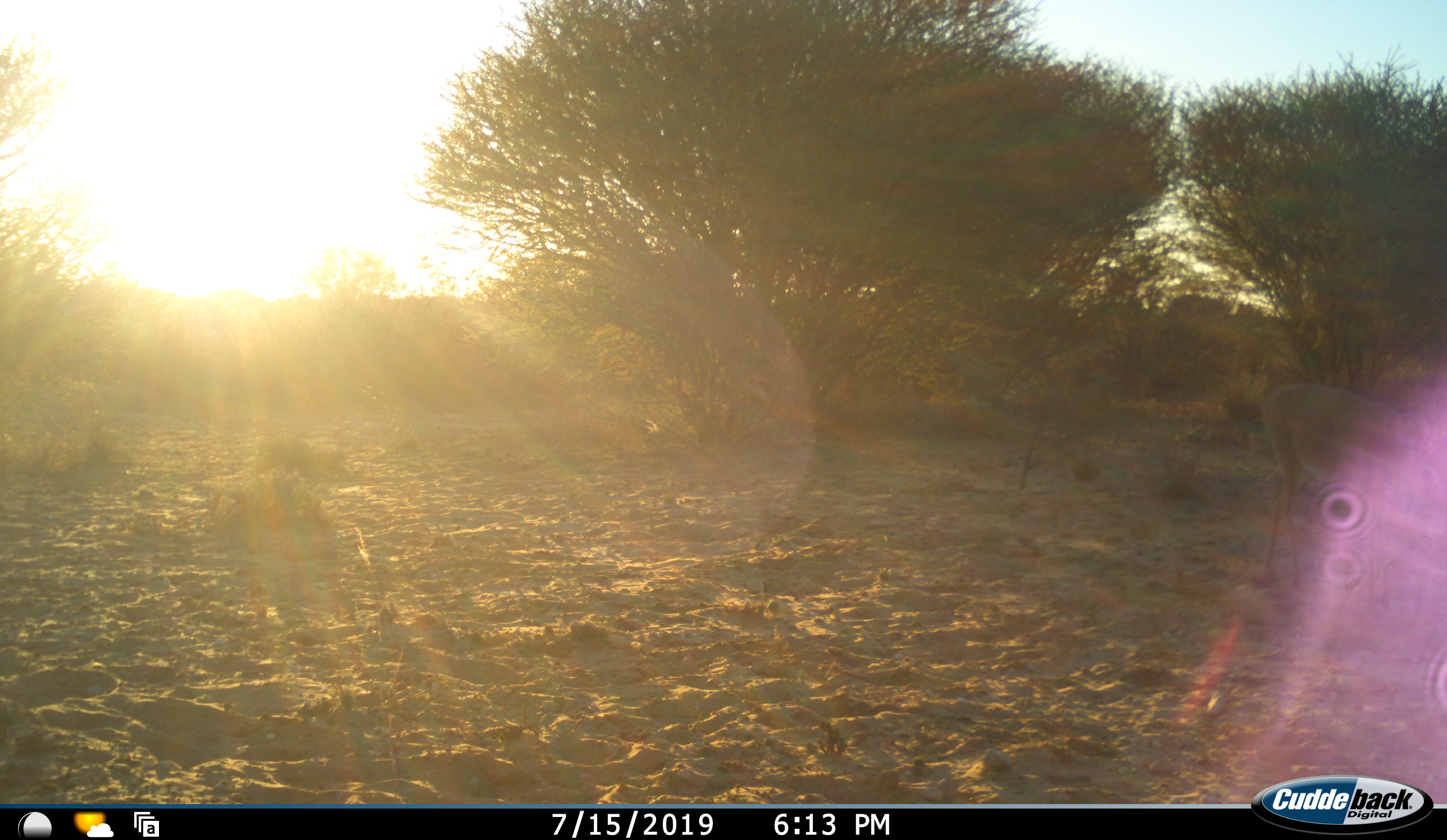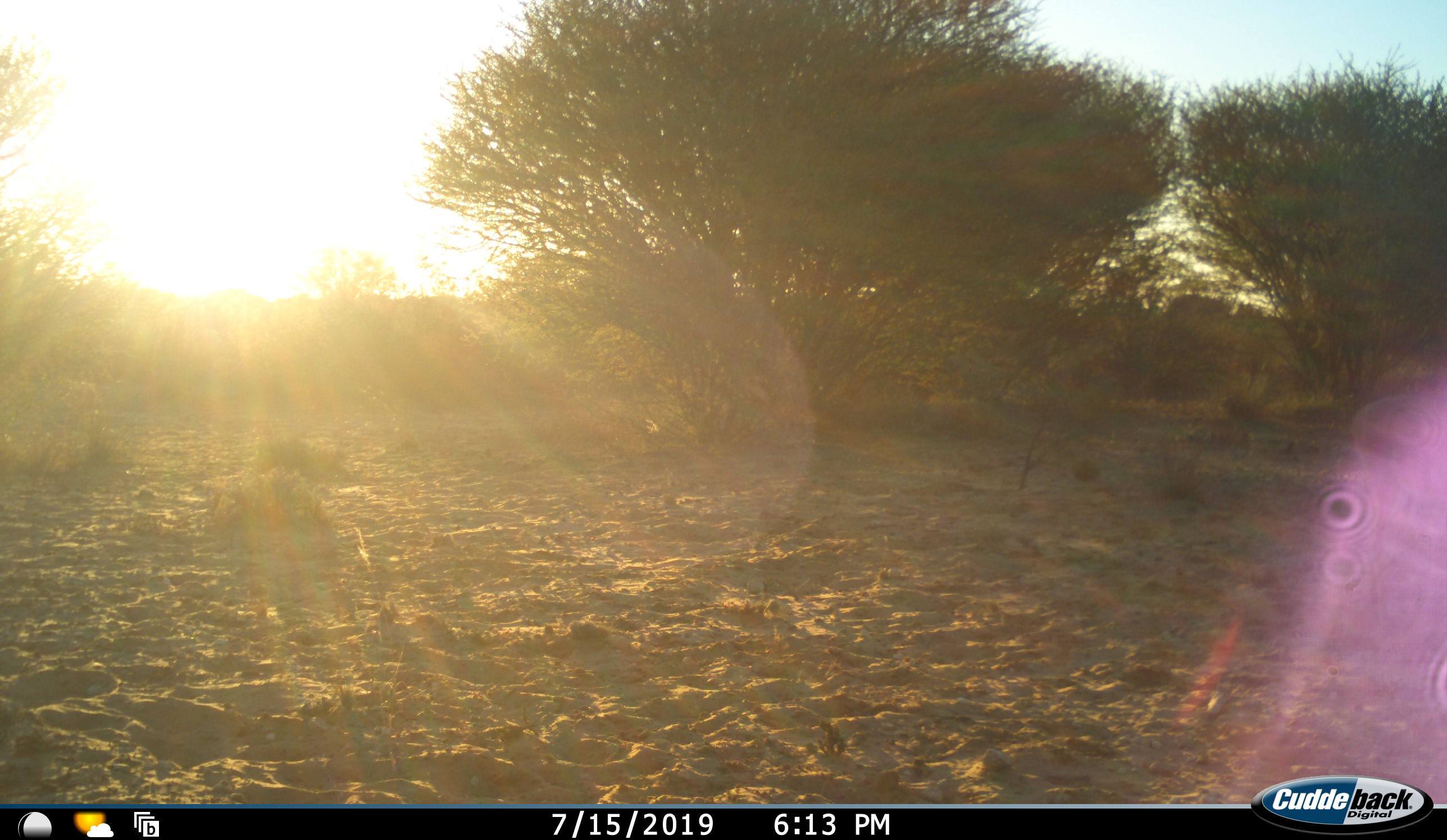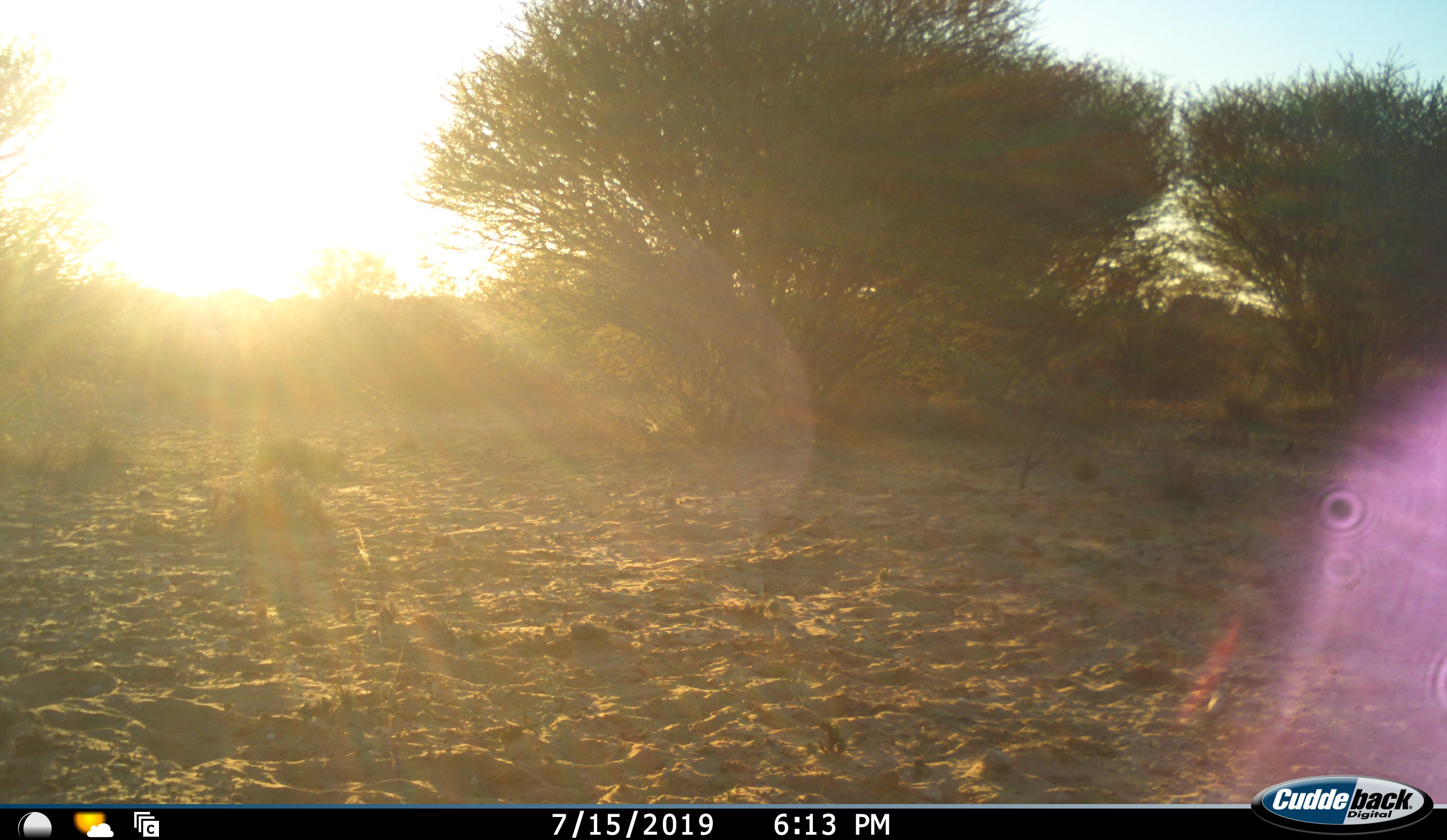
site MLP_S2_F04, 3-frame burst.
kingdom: Animalia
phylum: Chordata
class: Mammalia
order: Artiodactyla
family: Bovidae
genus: Aepyceros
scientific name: Aepyceros melampus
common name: impala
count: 1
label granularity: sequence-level